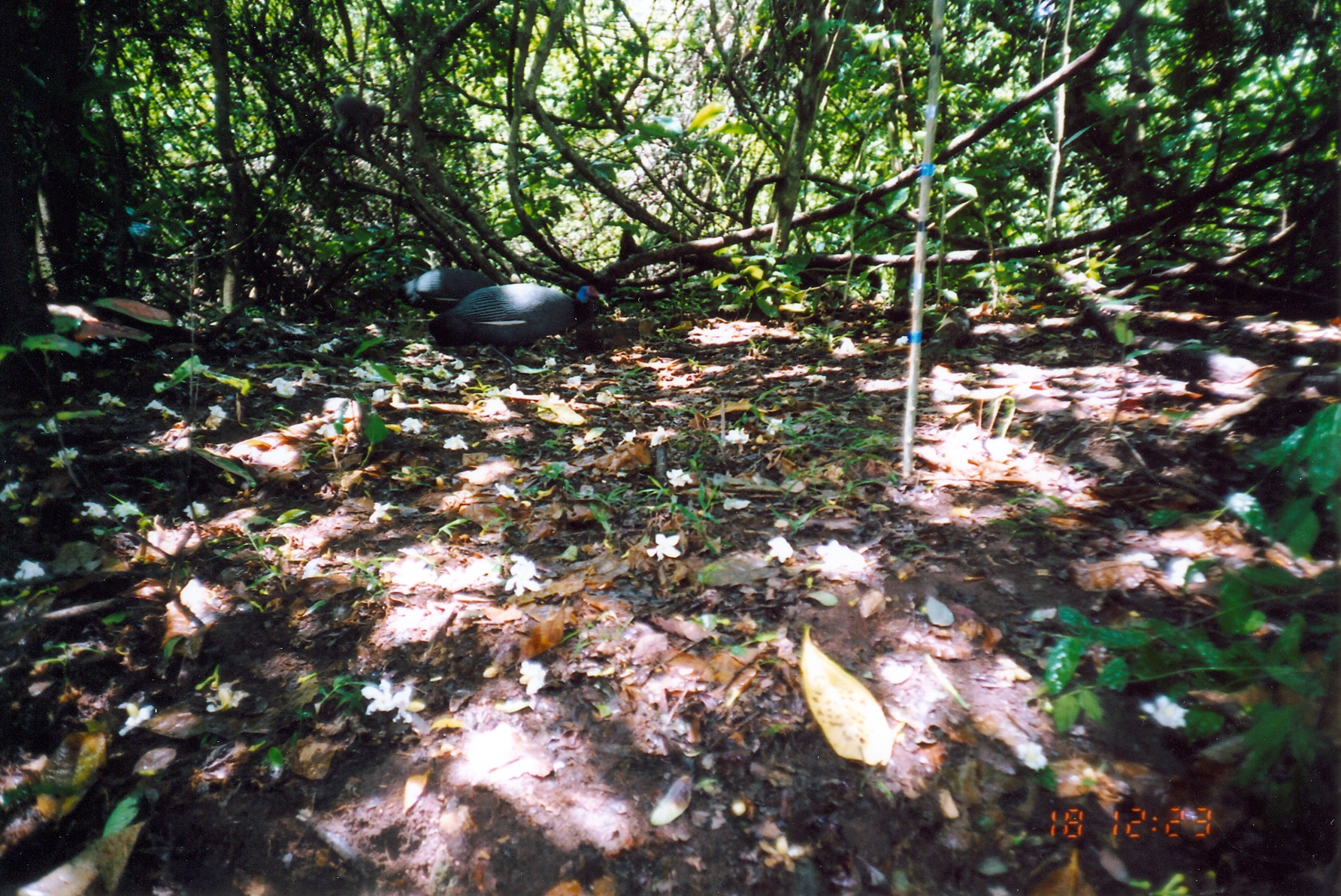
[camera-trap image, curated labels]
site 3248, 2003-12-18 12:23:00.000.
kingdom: Animalia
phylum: Chordata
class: Aves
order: Galliformes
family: Numididae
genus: Guttera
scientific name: Guttera pucherani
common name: crested guineafowl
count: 1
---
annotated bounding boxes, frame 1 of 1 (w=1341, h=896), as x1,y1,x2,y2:
guttera pucherani: 427,283,610,388; 396,268,495,309